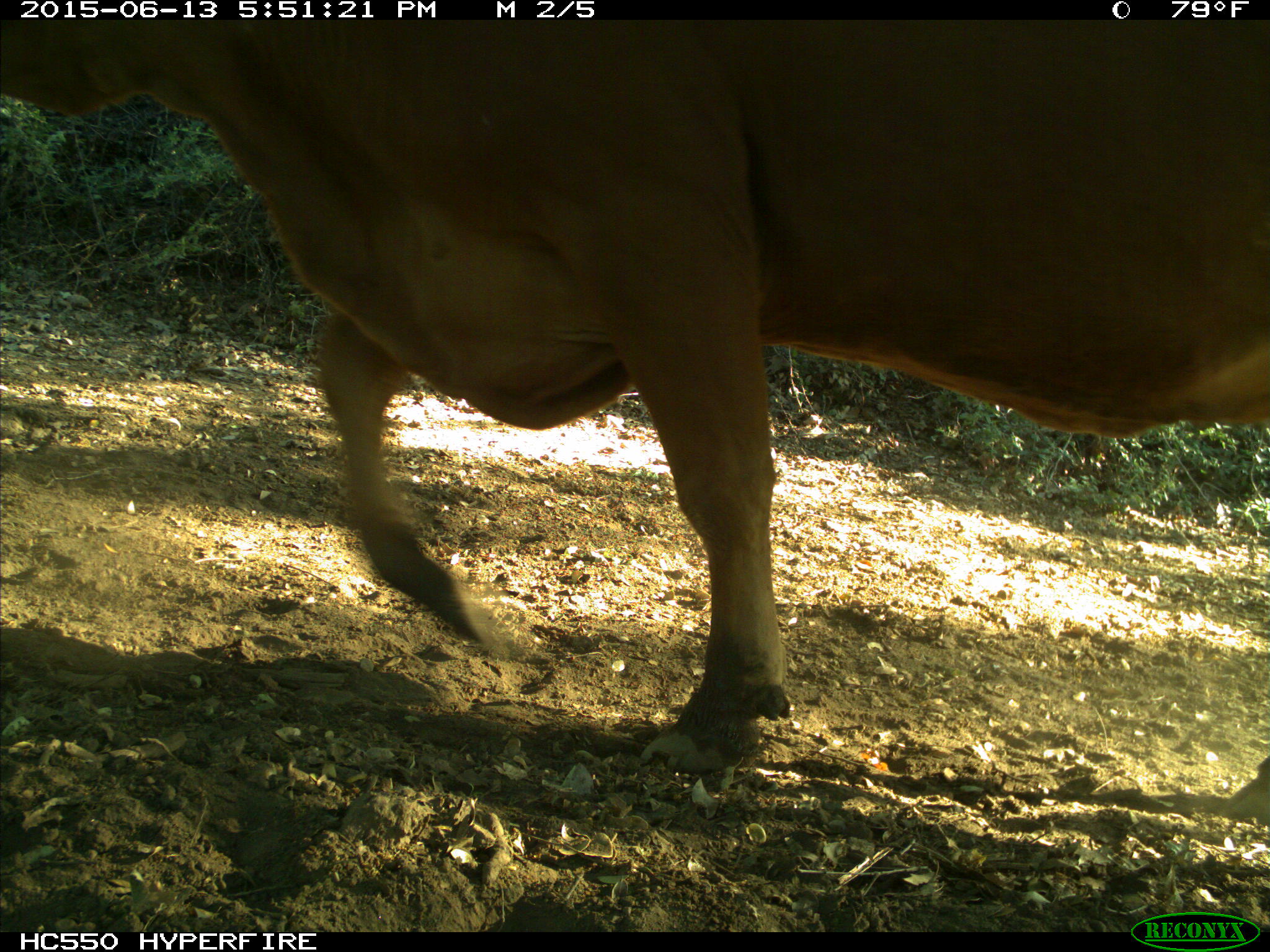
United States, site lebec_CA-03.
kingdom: Animalia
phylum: Chordata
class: Mammalia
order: Artiodactyla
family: Bovidae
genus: Bos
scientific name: Bos taurus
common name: domestic cow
Bos taurus (domestic cow).